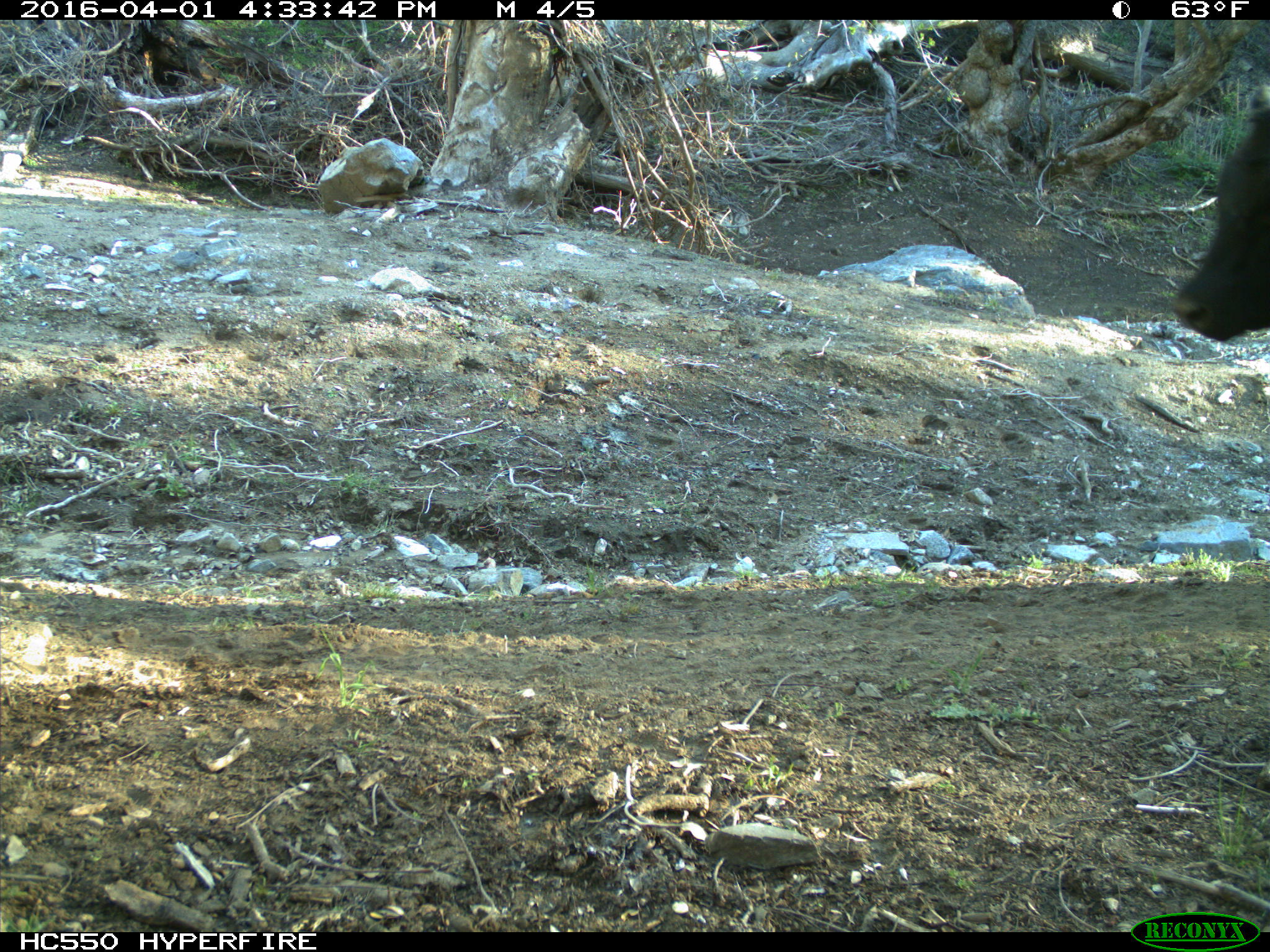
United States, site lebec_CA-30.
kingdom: Animalia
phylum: Chordata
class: Mammalia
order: Artiodactyla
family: Bovidae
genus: Bos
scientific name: Bos taurus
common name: domestic cow